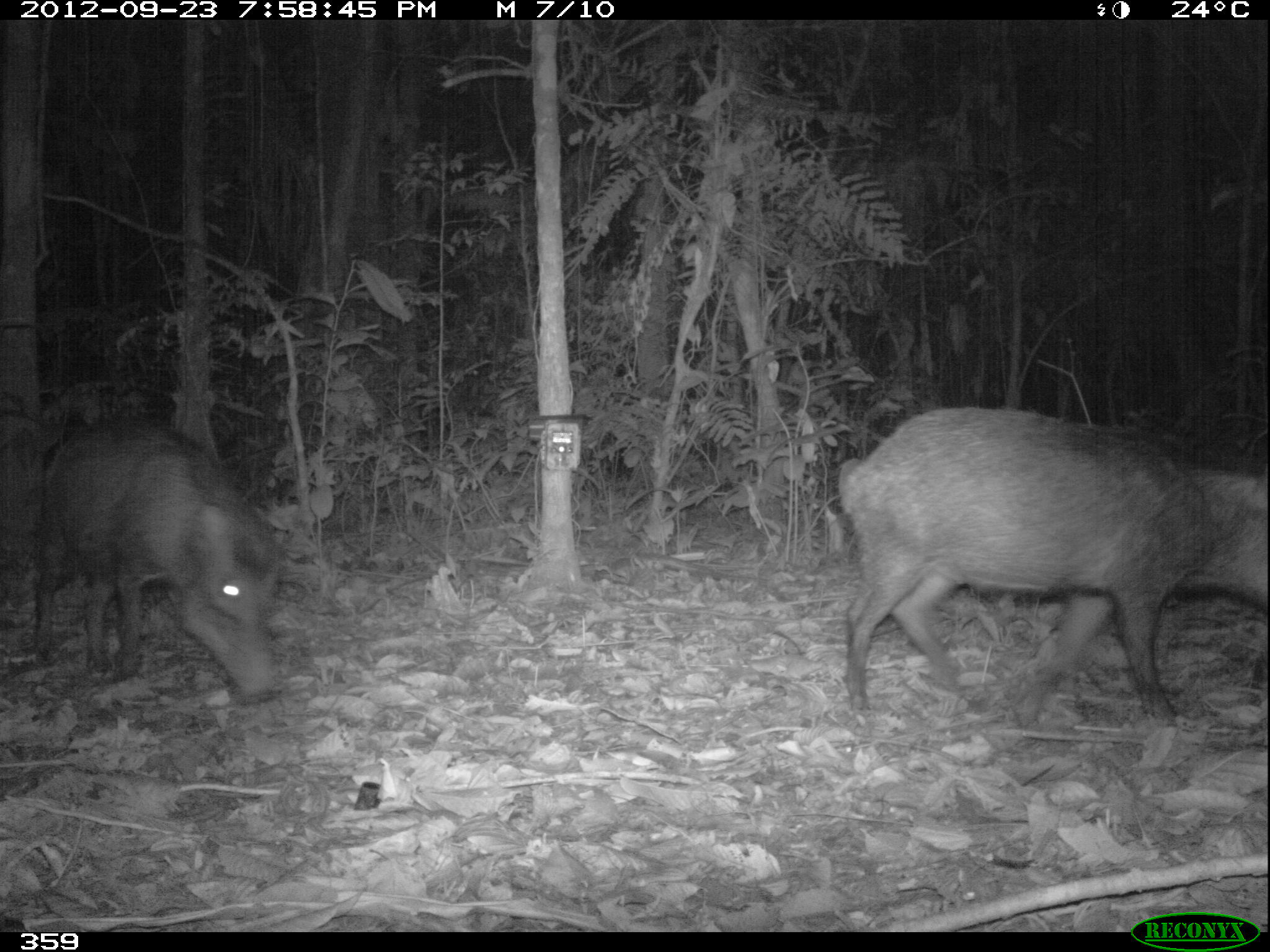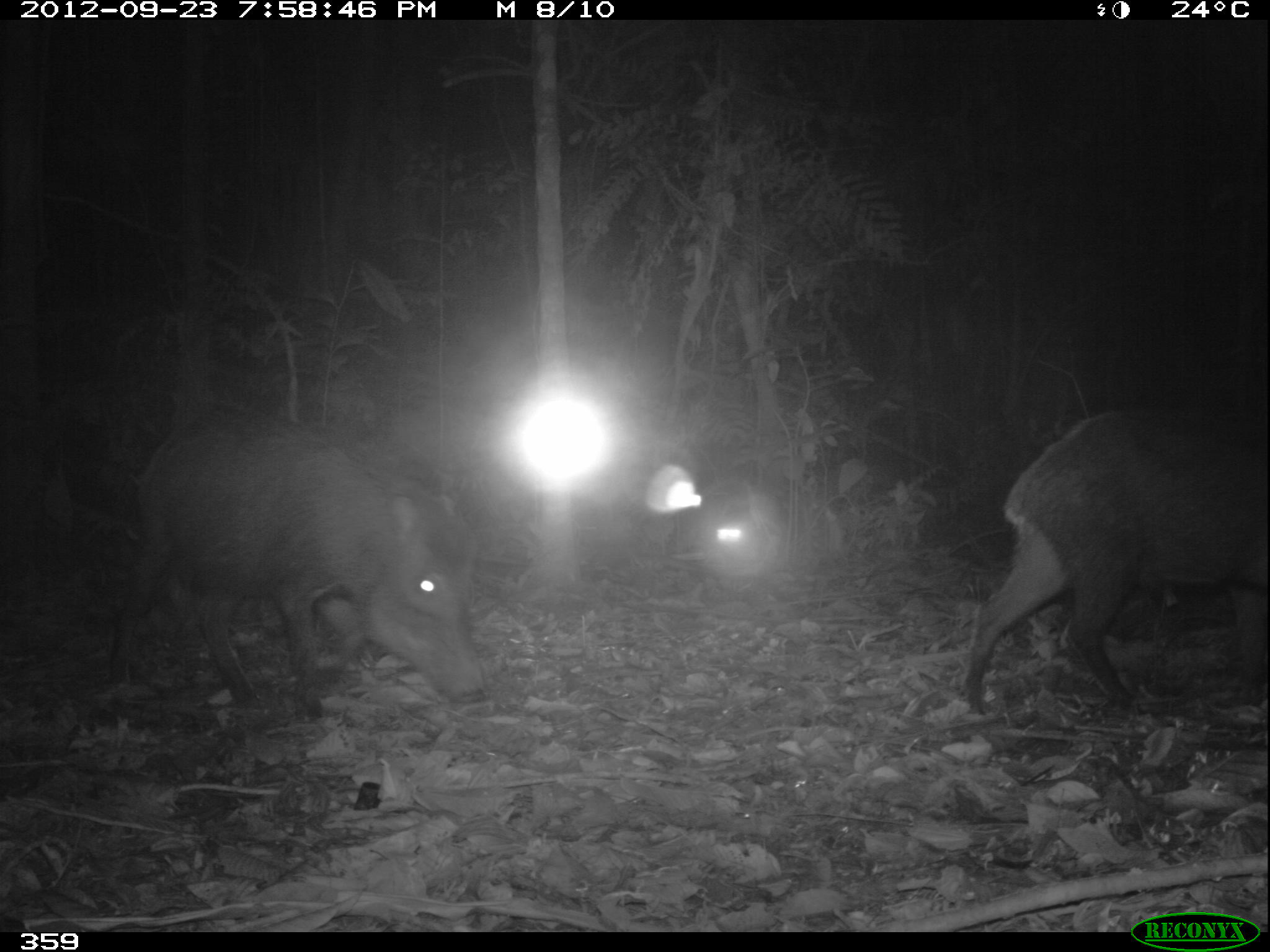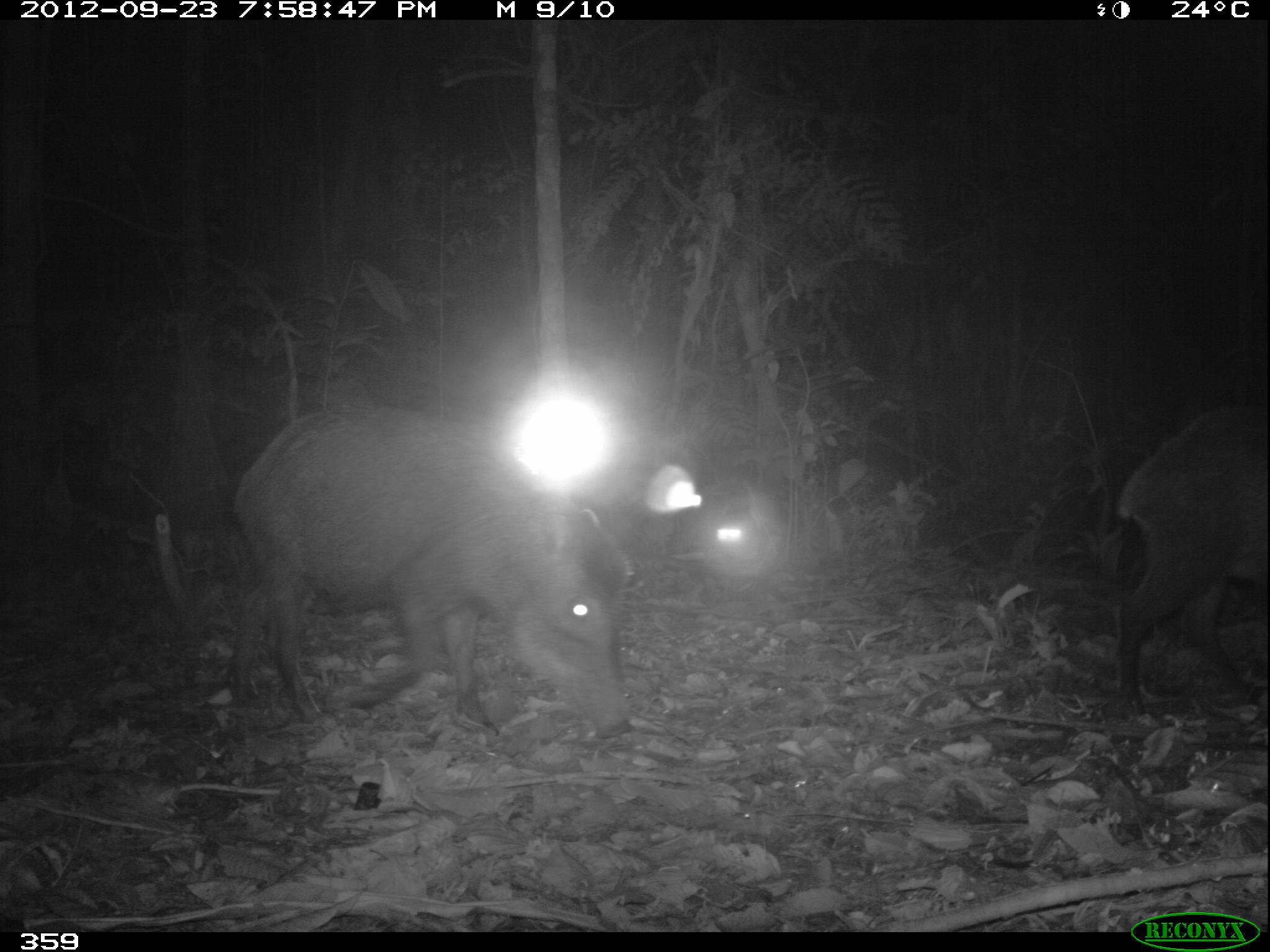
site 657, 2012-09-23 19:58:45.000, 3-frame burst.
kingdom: Animalia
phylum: Chordata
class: Mammalia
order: Artiodactyla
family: Tayassuidae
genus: Tayassu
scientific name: Tayassu pecari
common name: white-lipped peccary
Tayassu pecari (white-lipped peccary).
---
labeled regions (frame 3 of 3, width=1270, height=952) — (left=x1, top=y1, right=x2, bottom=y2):
tayassu pecari: (left=227, top=396, right=627, bottom=743); (left=1112, top=398, right=1270, bottom=722)